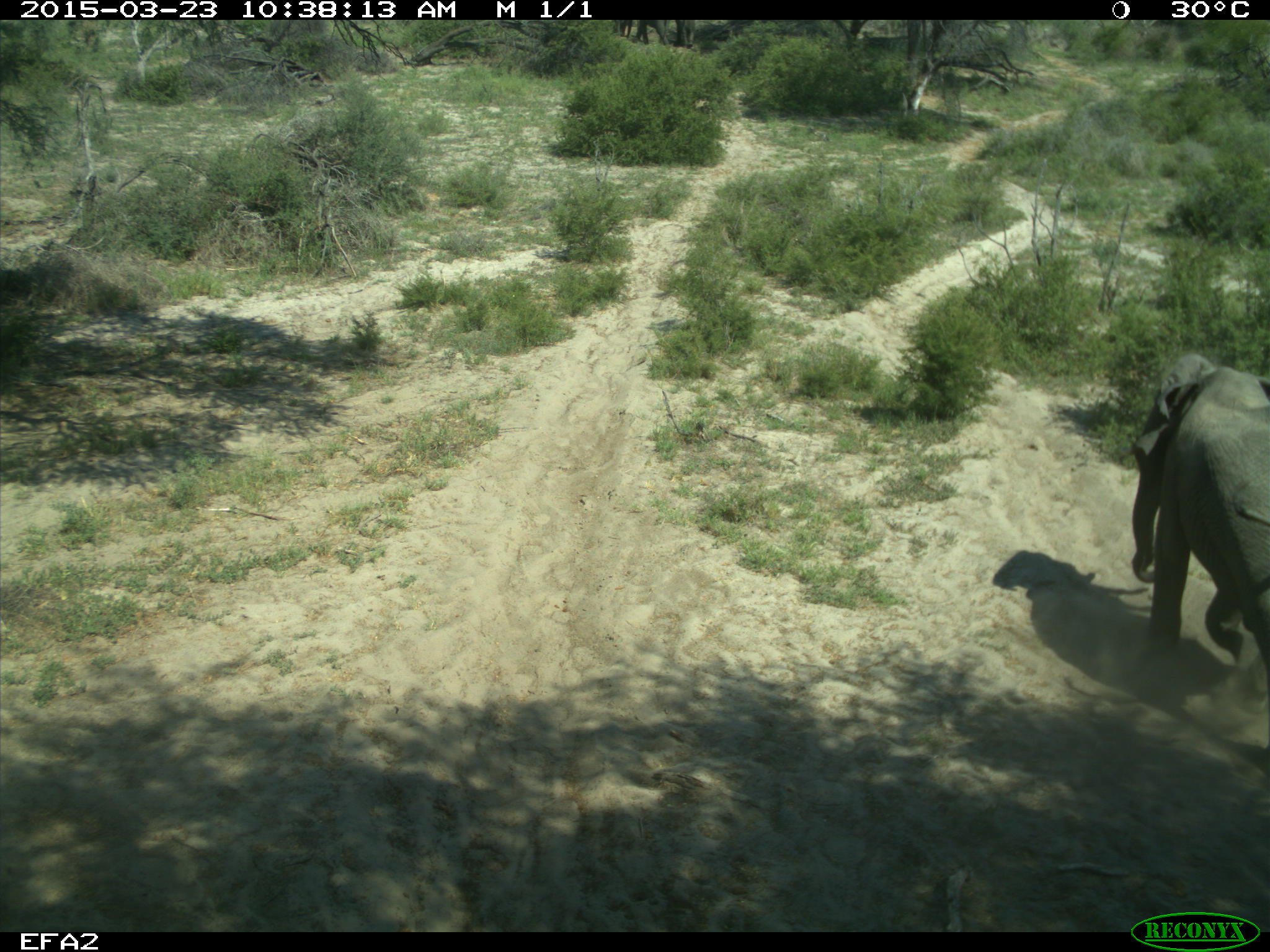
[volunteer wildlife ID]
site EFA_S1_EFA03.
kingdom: Animalia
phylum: Chordata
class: Mammalia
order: Proboscidea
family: Elephantidae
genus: Loxodonta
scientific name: Loxodonta africana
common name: african bush elephant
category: elephant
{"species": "elephant (african bush elephant) (Loxodonta africana)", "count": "1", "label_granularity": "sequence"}